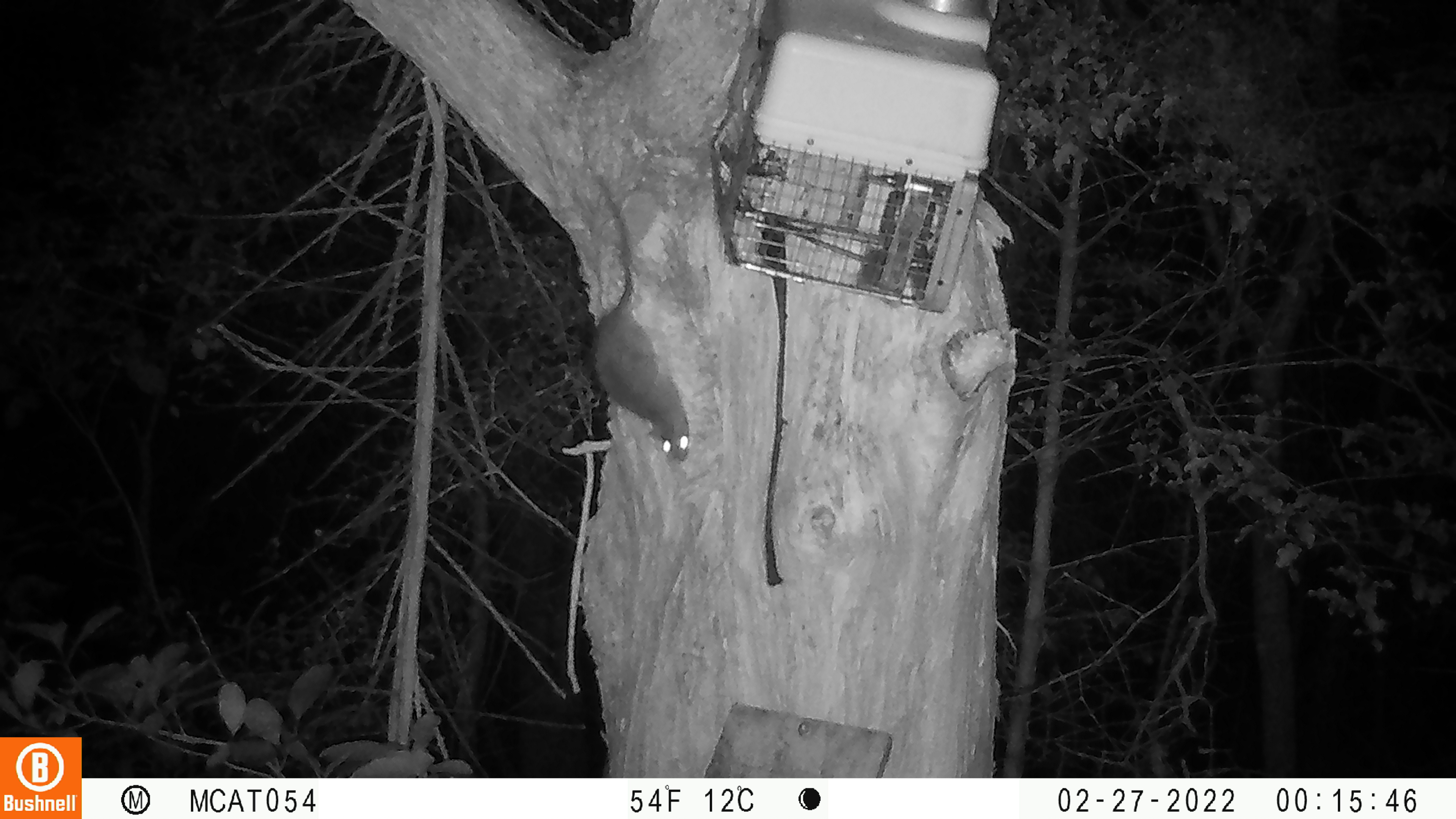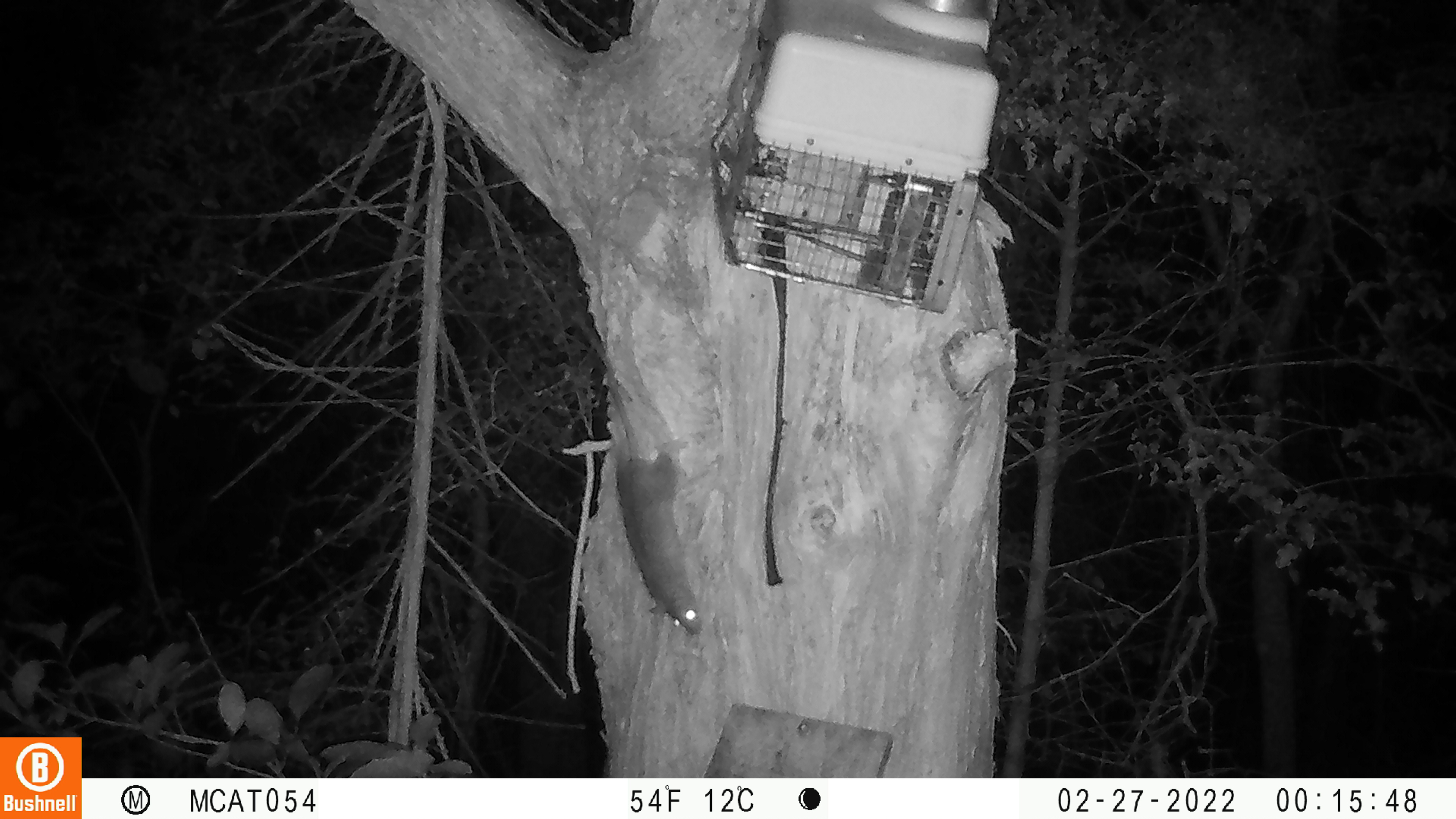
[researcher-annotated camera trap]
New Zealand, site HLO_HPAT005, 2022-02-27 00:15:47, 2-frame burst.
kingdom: Animalia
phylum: Chordata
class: Mammalia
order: Rodentia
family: Muridae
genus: Rattus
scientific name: Rattus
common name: rat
Rat (Rattus).